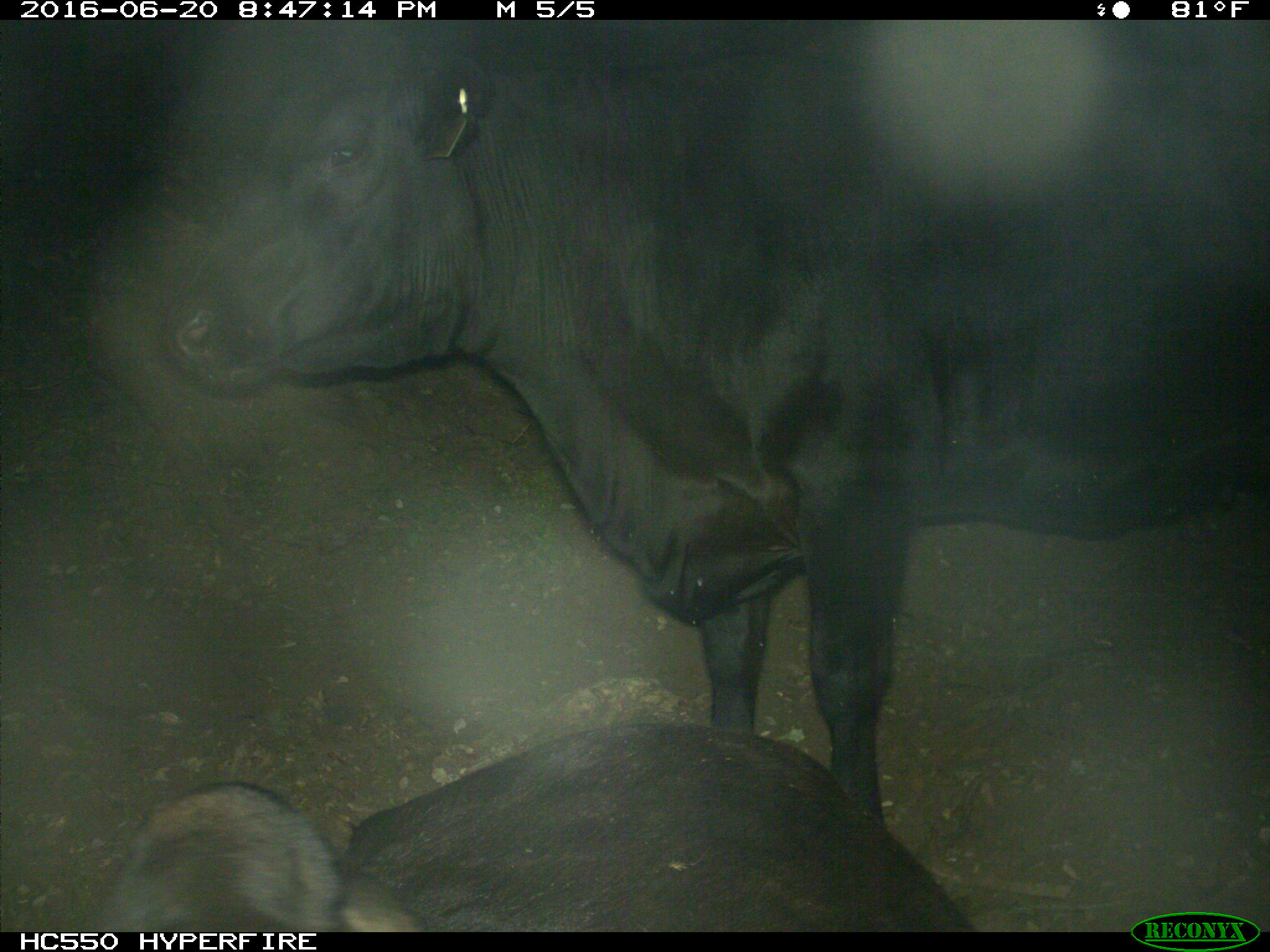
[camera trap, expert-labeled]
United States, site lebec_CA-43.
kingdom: Animalia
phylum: Chordata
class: Mammalia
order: Artiodactyla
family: Bovidae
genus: Bos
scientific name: Bos taurus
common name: domestic cow